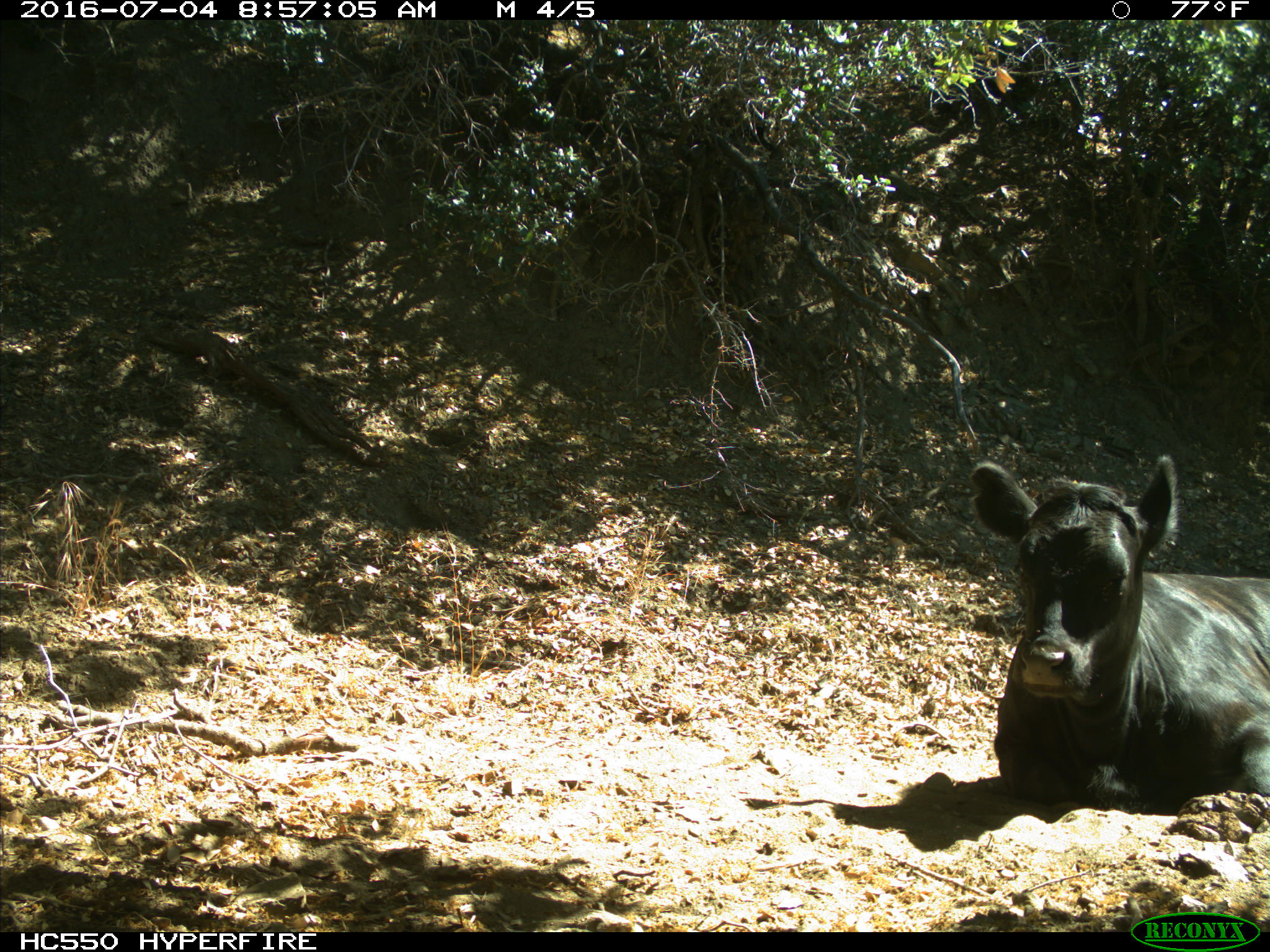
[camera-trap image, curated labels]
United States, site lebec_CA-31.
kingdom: Animalia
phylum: Chordata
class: Mammalia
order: Artiodactyla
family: Bovidae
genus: Bos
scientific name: Bos taurus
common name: domestic cow